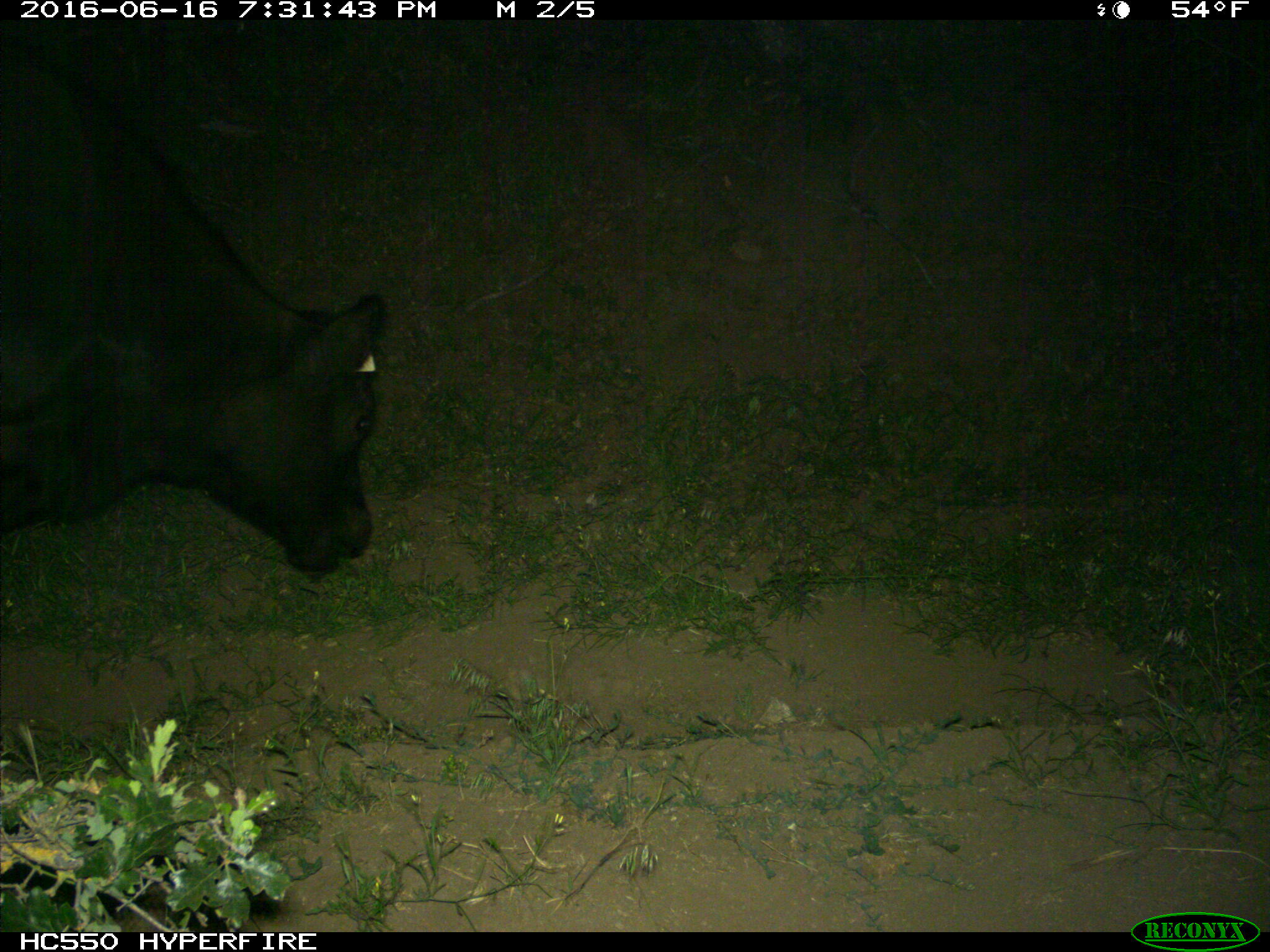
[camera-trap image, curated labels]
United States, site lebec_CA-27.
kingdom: Animalia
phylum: Chordata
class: Mammalia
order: Artiodactyla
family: Bovidae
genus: Bos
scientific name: Bos taurus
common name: domestic cow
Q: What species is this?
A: Bos taurus (domestic cow).